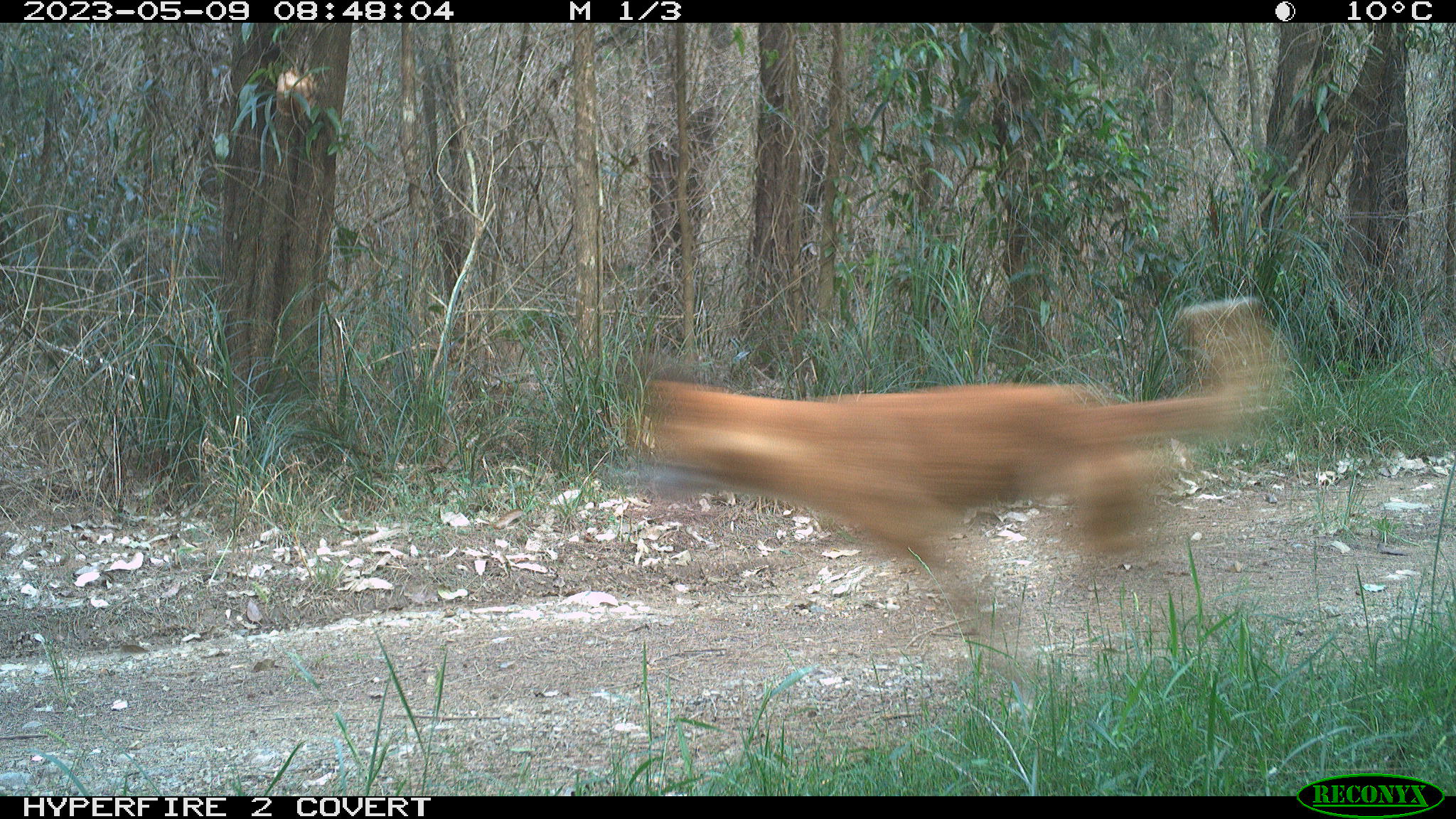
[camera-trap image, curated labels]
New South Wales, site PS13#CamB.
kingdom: Animalia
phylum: Chordata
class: Mammalia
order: Carnivora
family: Canidae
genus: Canis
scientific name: Canis familiaris dingo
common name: dingo